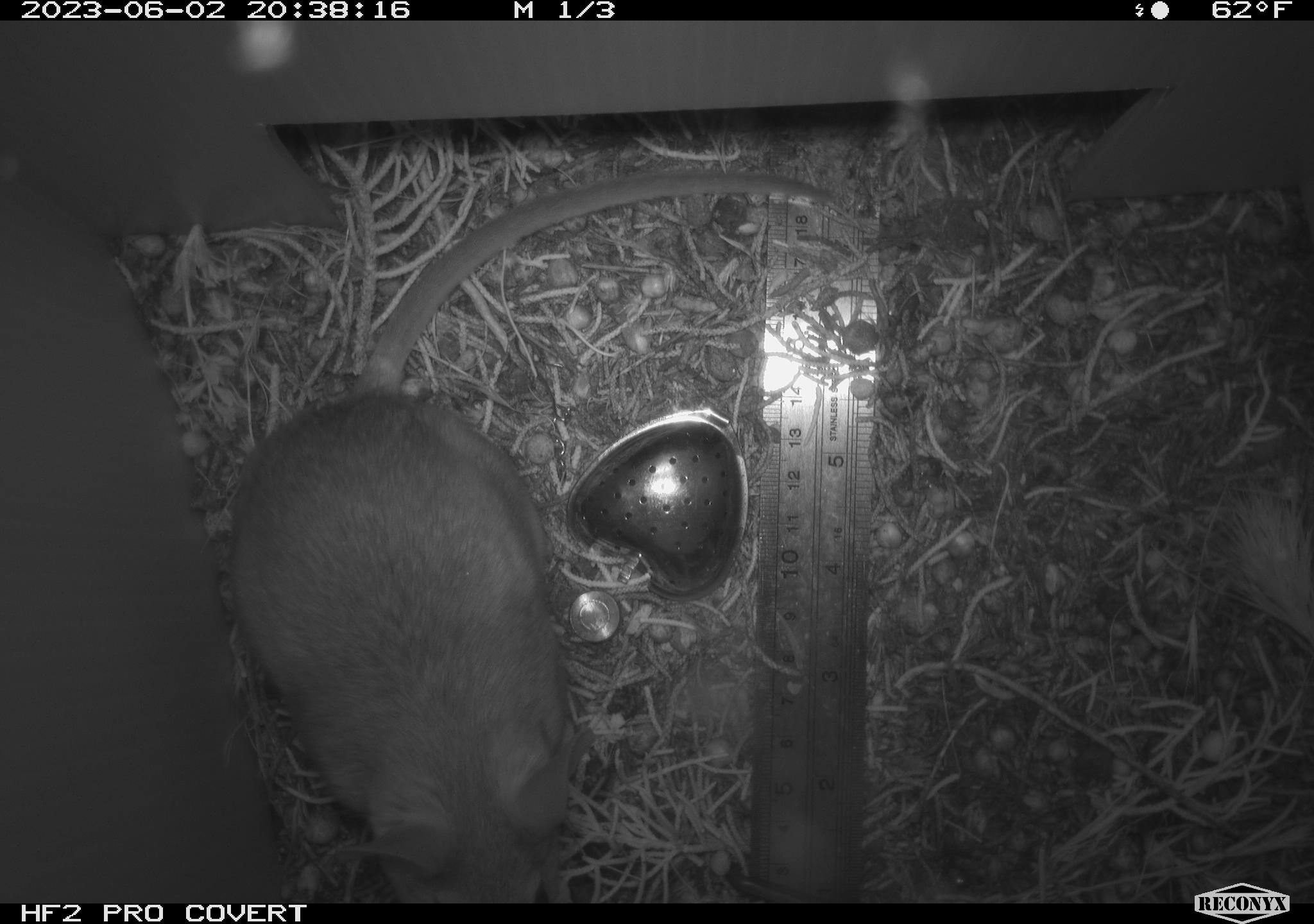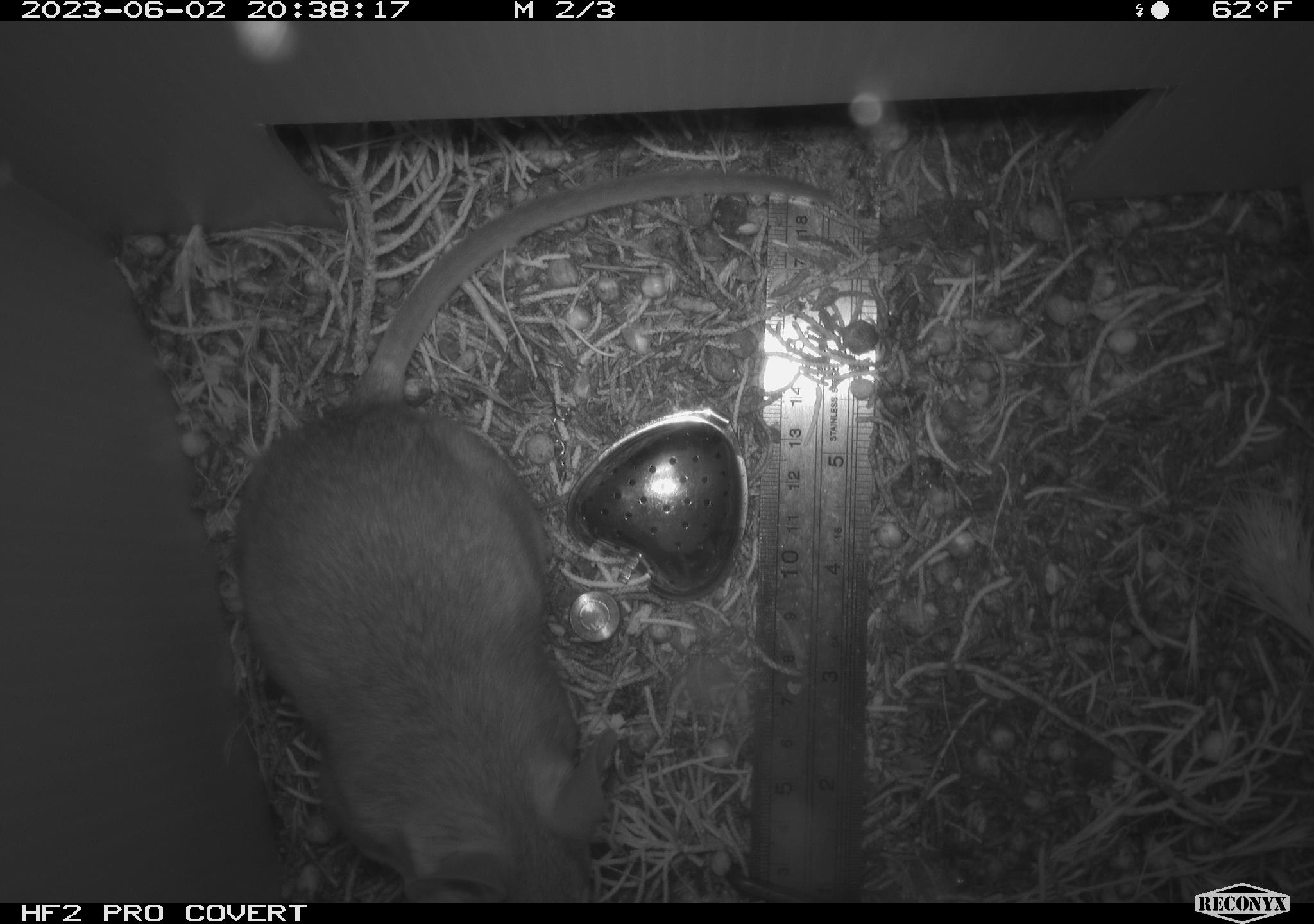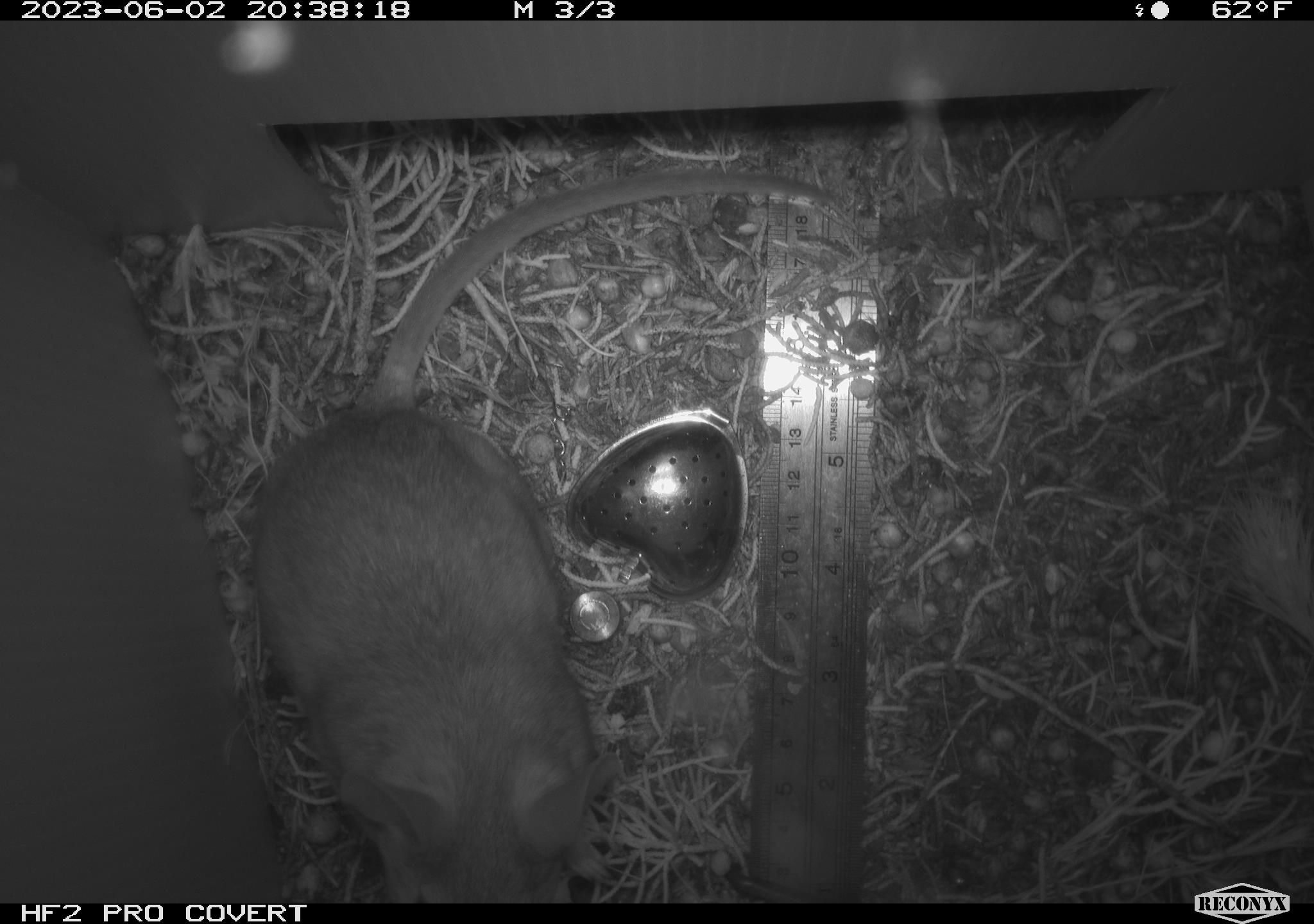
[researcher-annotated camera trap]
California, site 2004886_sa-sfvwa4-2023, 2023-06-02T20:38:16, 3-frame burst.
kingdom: Animalia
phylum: Chordata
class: Mammalia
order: Rodentia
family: Cricetidae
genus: Neotoma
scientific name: Neotoma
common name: pack rat or woodrat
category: neotoma species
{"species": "neotoma species (pack rat or woodrat) (Neotoma)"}